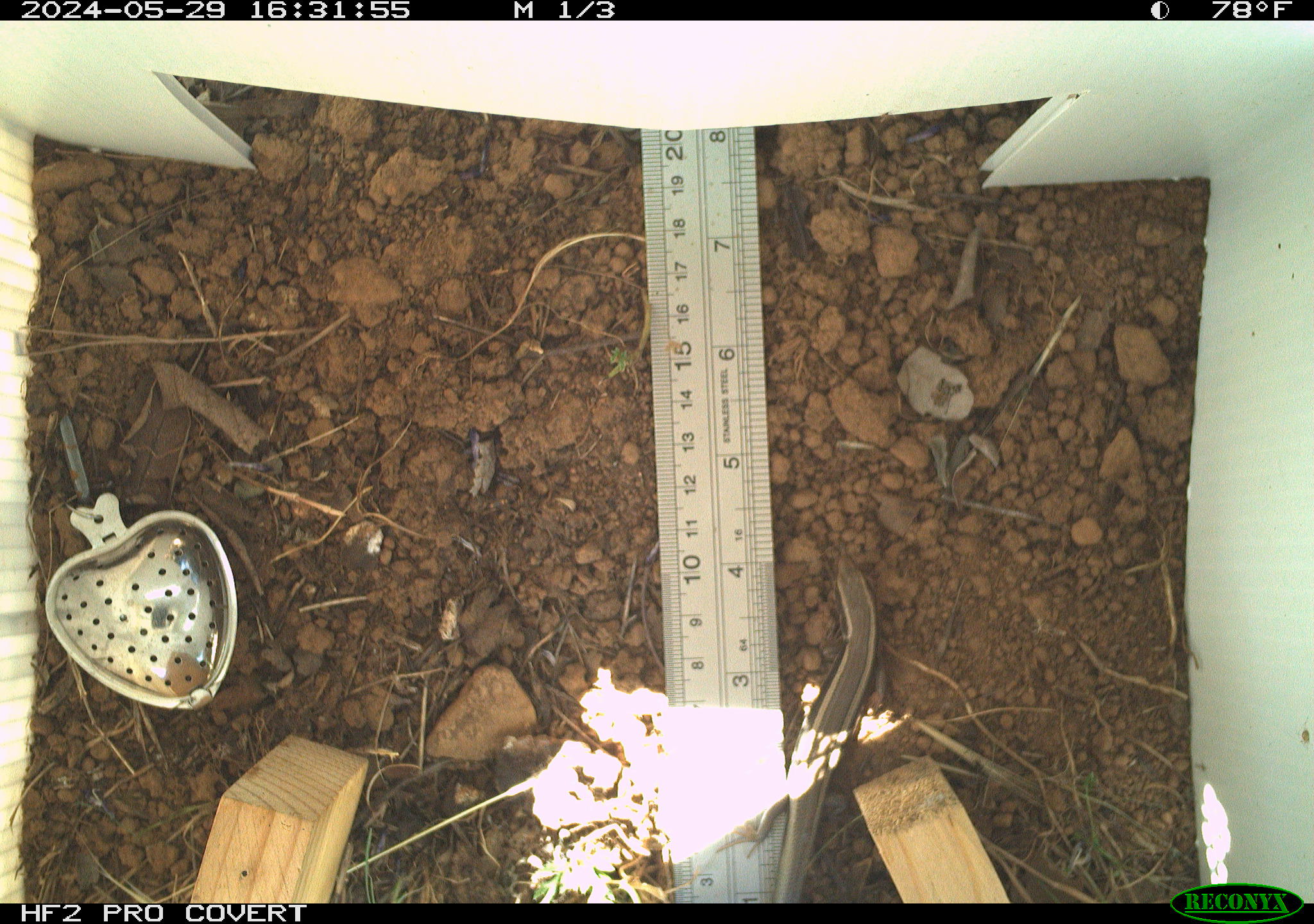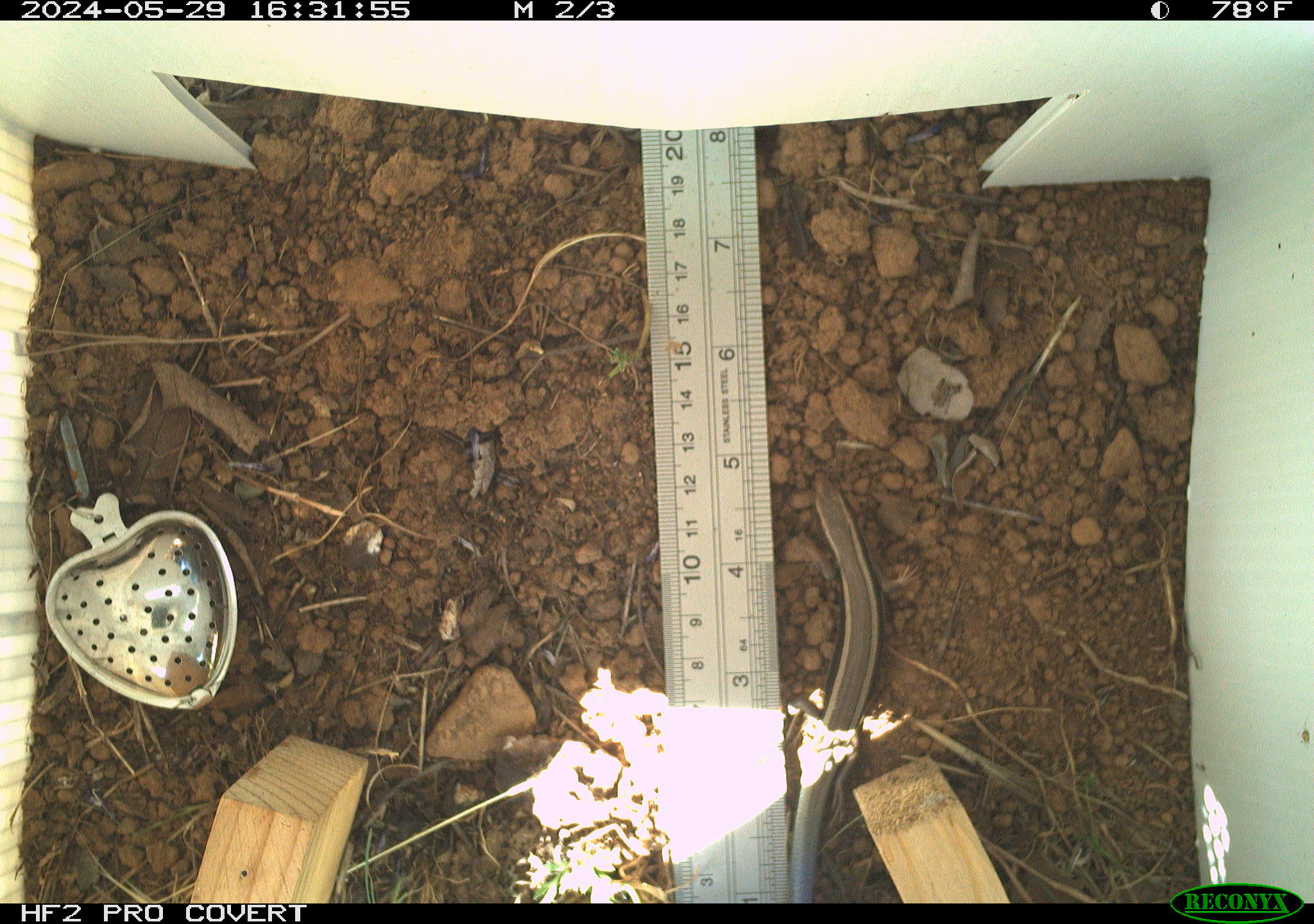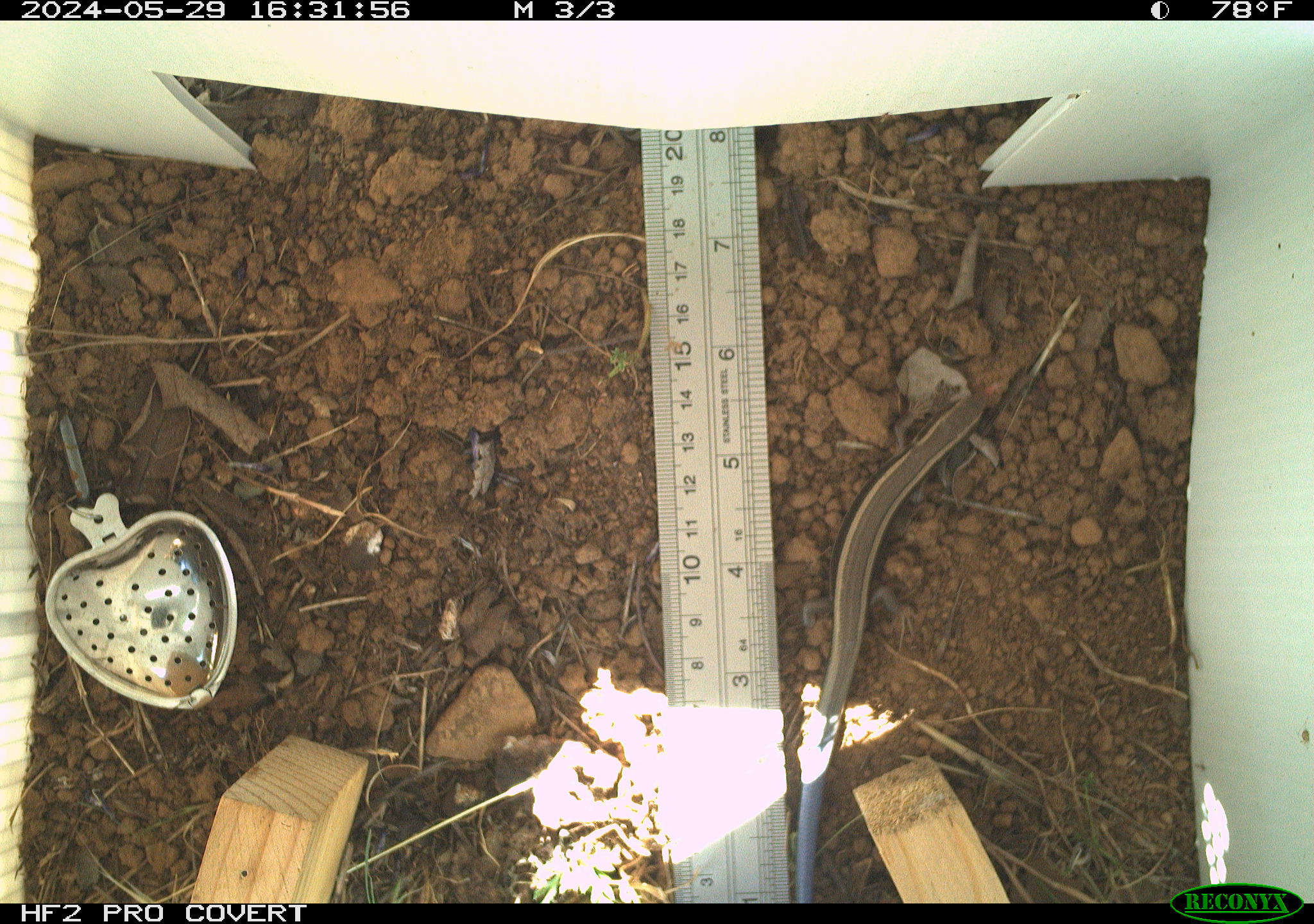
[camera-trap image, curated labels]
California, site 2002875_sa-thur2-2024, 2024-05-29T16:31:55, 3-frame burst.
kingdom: Animalia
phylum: Chordata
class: Reptilia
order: Squamata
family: Scincidae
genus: Plestiodon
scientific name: Plestiodon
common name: blue-tailed skinks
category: plestiodon species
Plestiodon species (blue-tailed skinks) (Plestiodon).